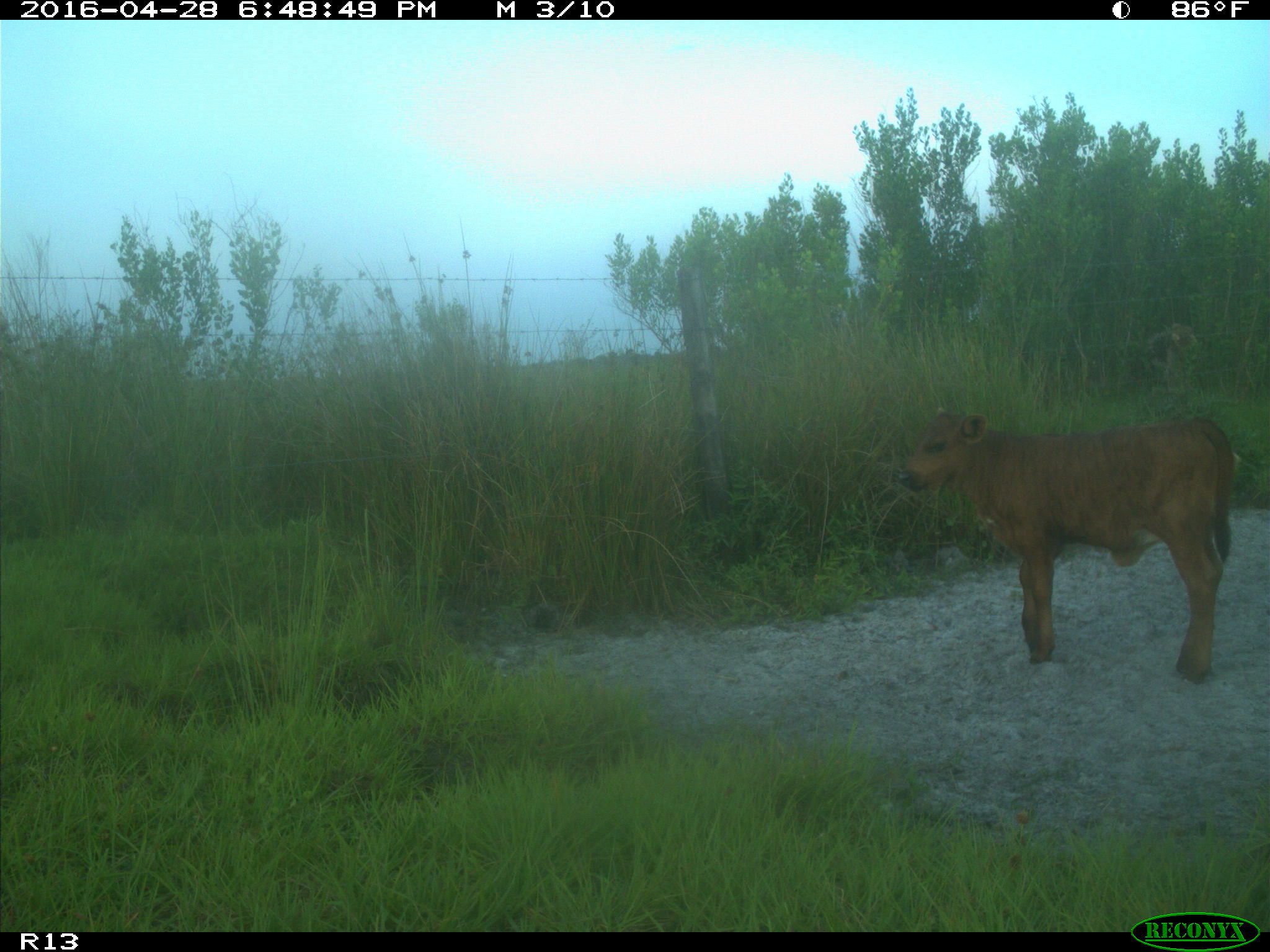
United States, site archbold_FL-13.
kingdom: Animalia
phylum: Chordata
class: Mammalia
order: Artiodactyla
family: Bovidae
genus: Bos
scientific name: Bos taurus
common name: domestic cow